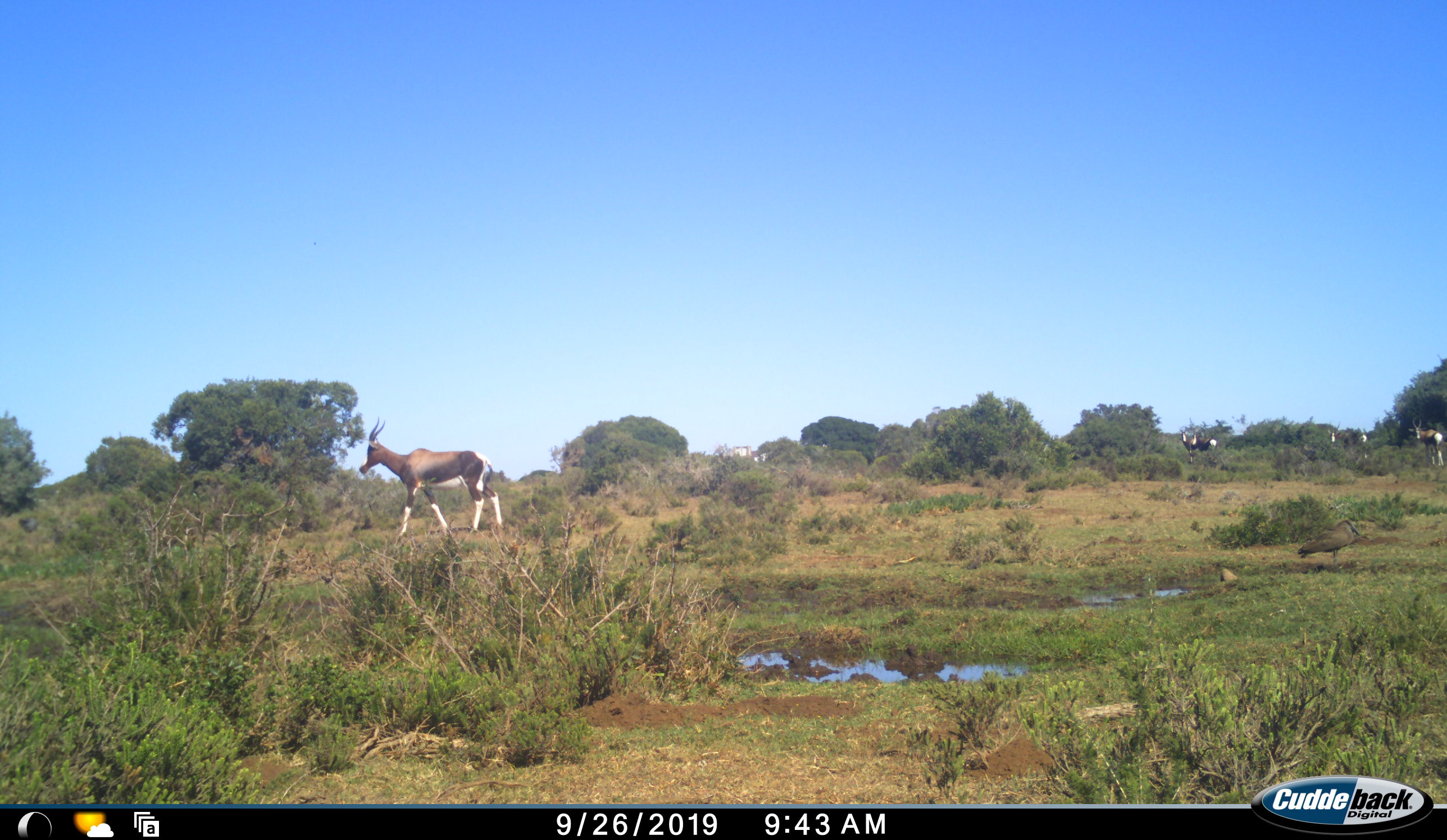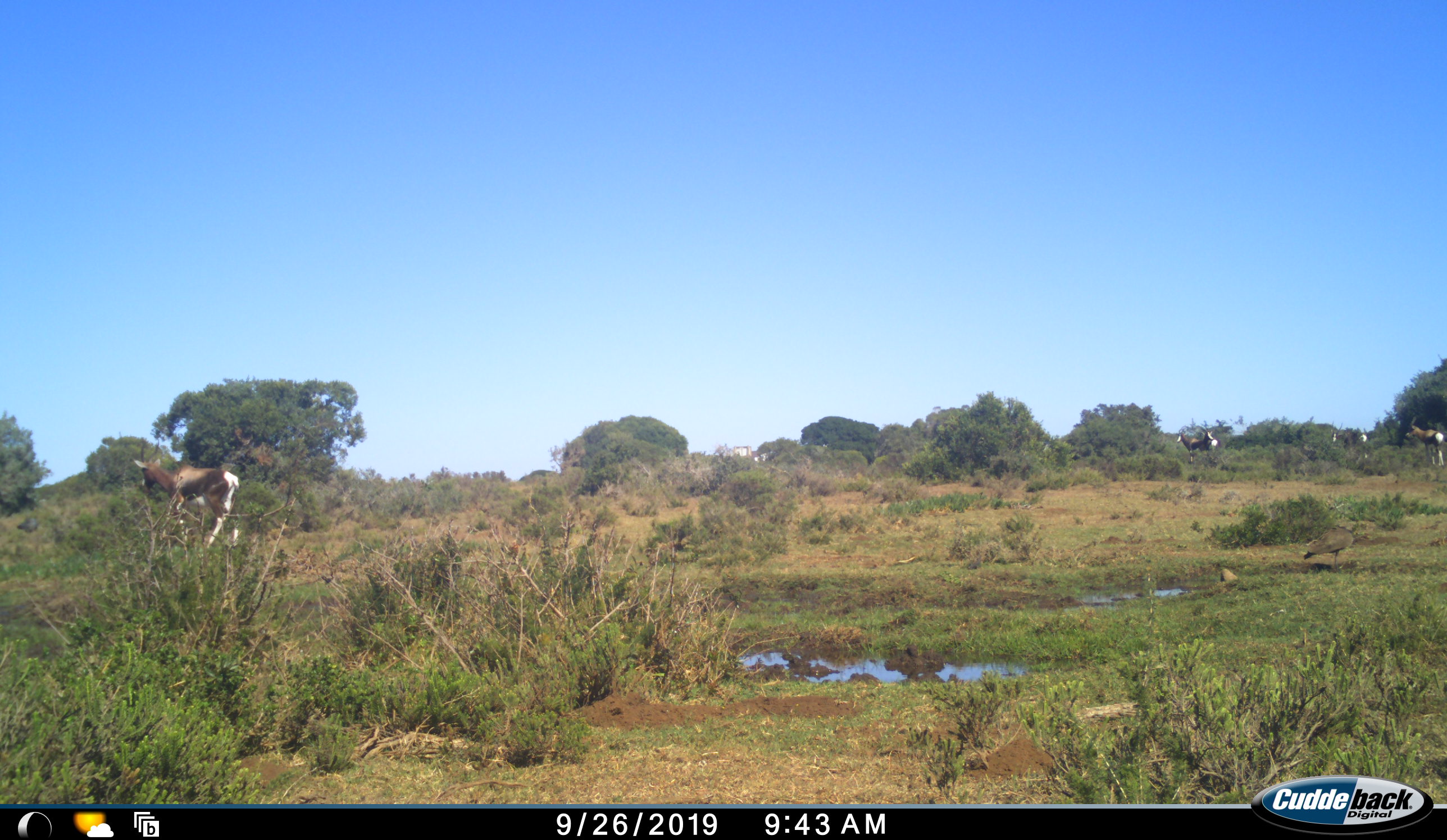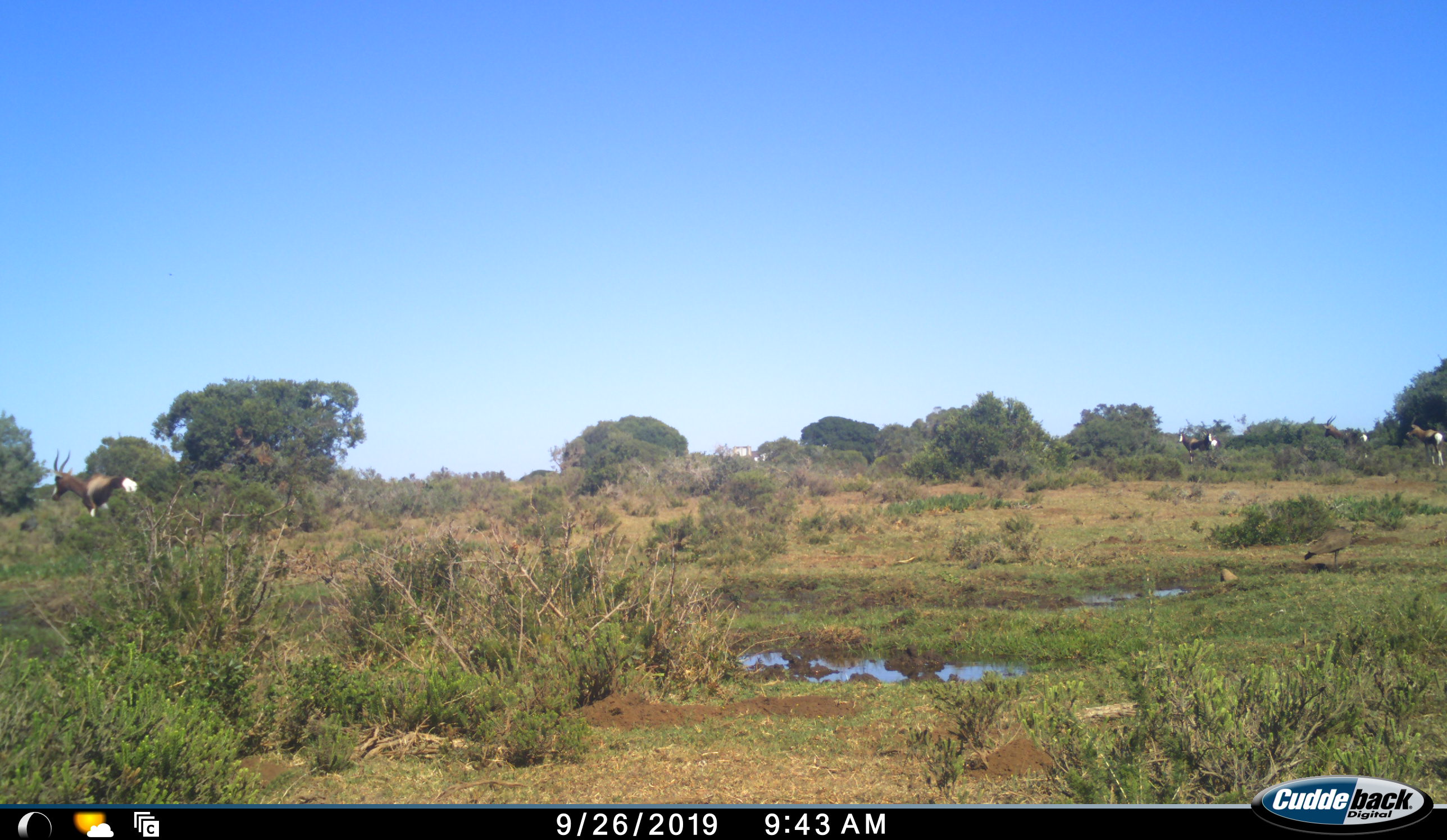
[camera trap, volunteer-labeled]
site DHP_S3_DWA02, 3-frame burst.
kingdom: Animalia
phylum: Chordata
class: Aves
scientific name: Aves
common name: bird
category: birdother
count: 1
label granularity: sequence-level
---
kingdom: Animalia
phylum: Chordata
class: Mammalia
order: Artiodactyla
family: Bovidae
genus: Damaliscus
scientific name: Damaliscus pygargus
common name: bontebok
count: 5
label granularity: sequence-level